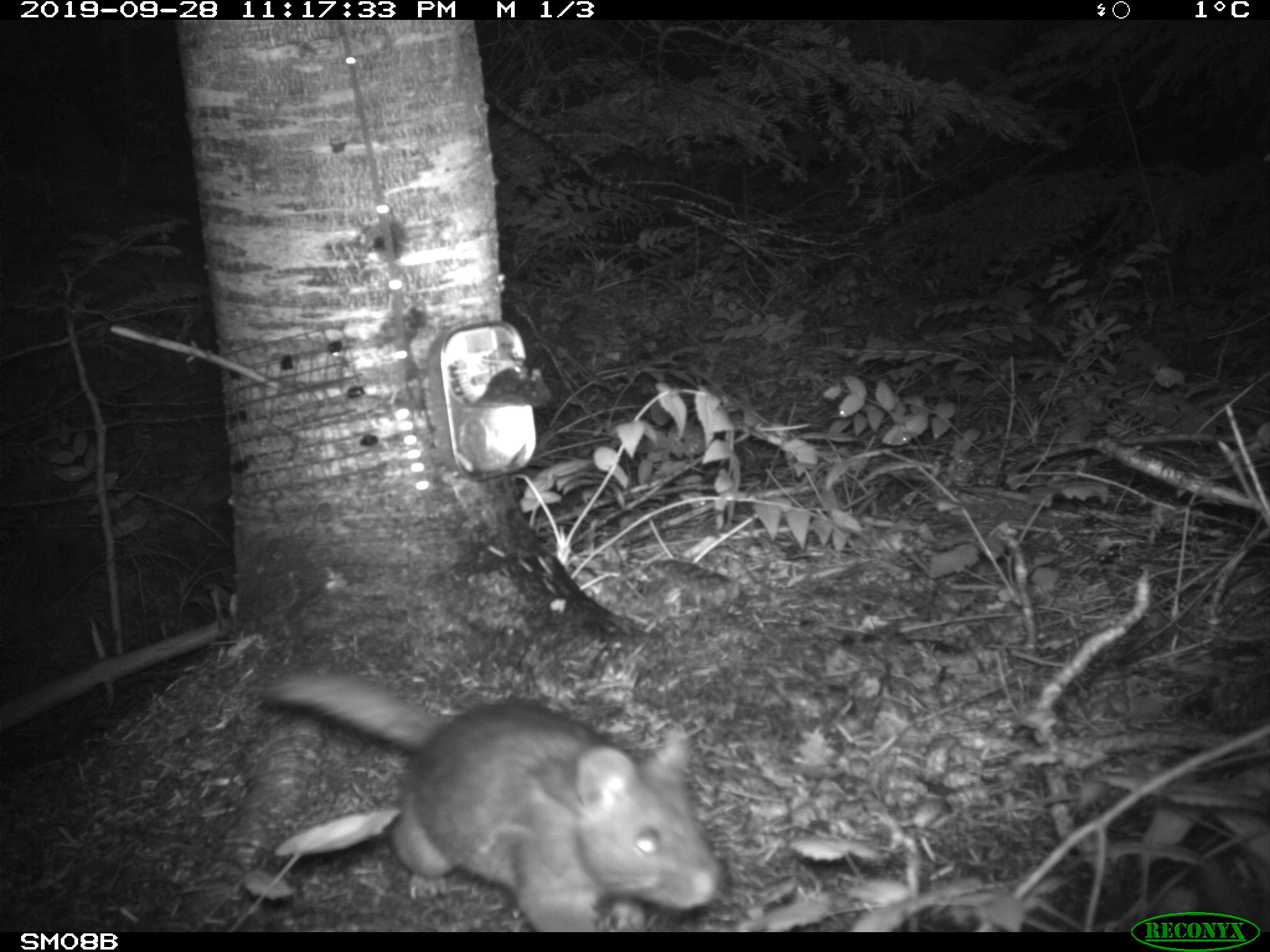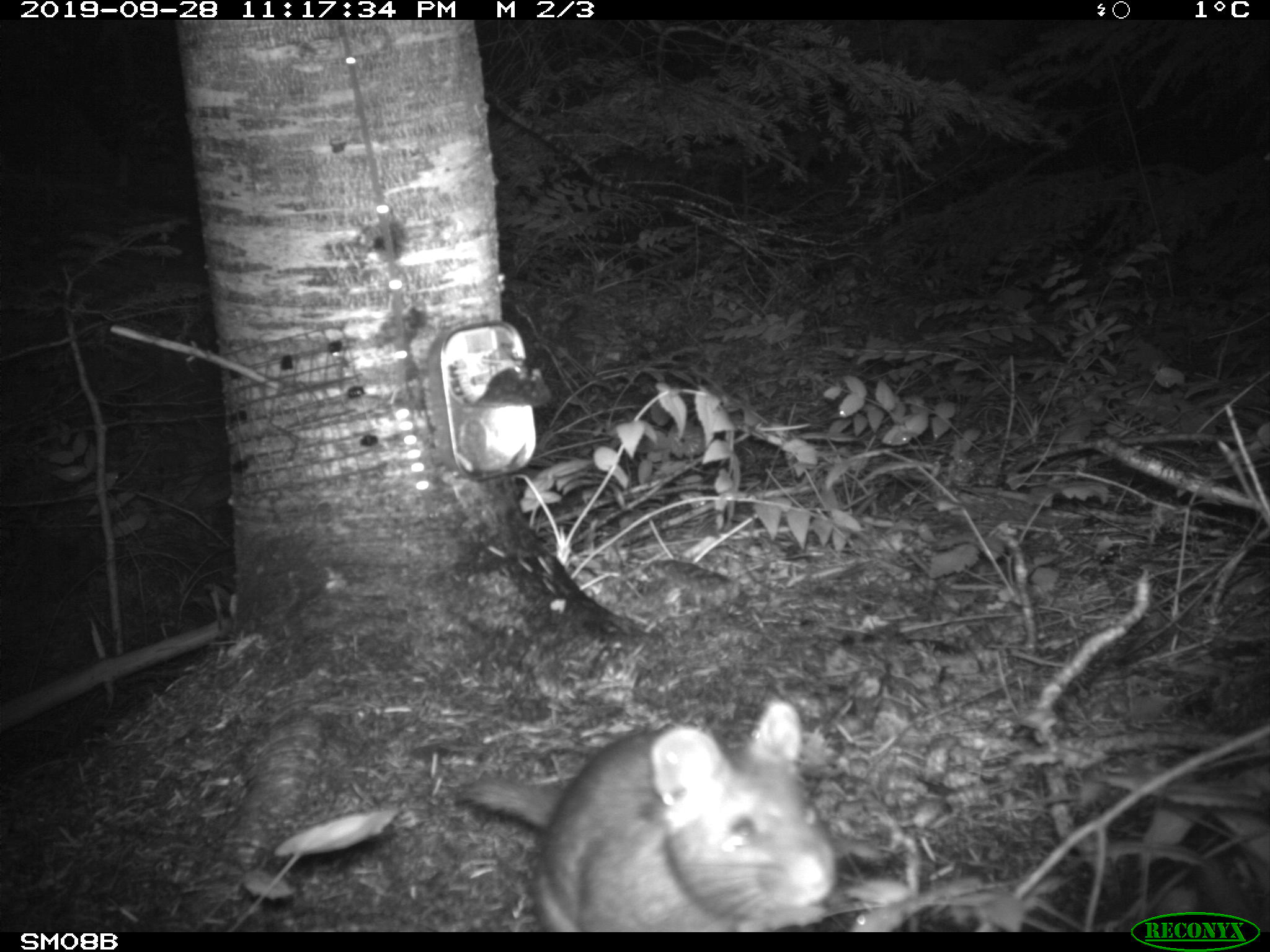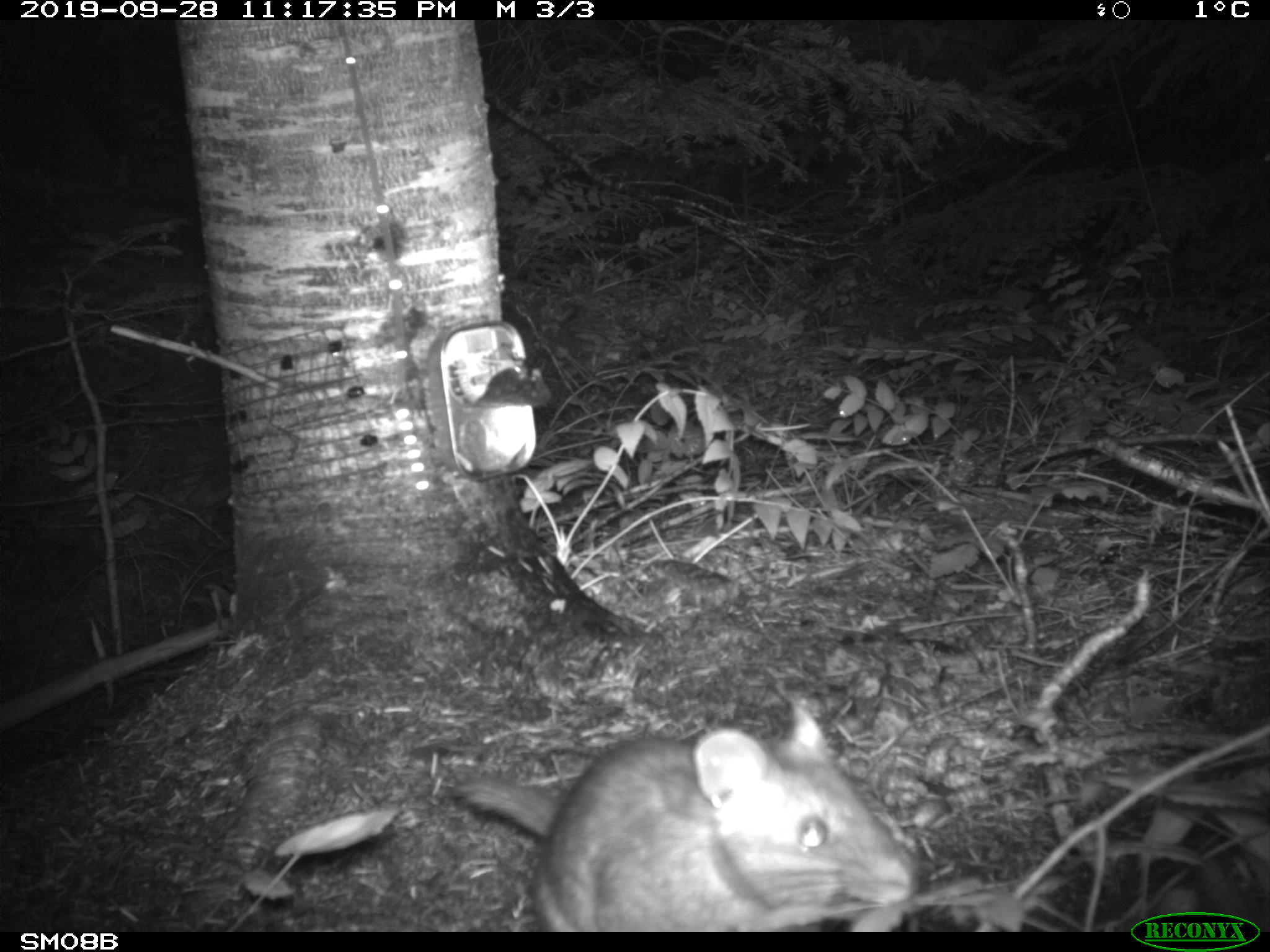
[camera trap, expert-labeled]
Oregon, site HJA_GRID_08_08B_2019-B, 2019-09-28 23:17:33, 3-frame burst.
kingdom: Animalia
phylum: Chordata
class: Mammalia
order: Rodentia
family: Cricetidae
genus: Neotoma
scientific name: Neotoma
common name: woodrats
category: neotoma species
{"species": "neotoma species (woodrats) (Neotoma)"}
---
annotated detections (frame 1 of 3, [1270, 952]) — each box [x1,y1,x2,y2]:
neotoma species: [236,642,744,934]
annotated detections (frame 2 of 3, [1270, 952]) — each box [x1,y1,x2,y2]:
neotoma species: [430,682,850,931]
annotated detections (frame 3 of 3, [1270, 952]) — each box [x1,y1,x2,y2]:
neotoma species: [420,670,935,930]